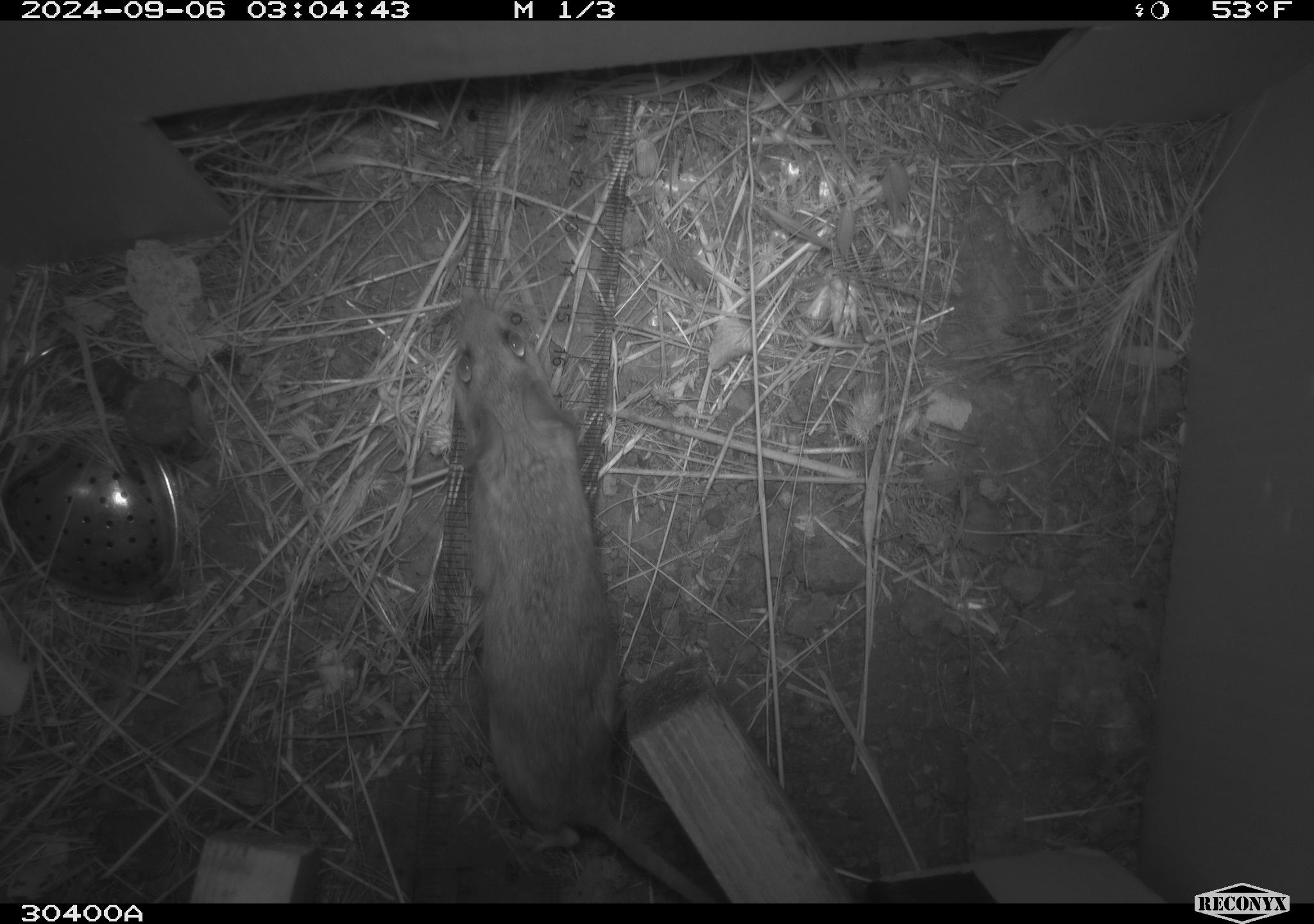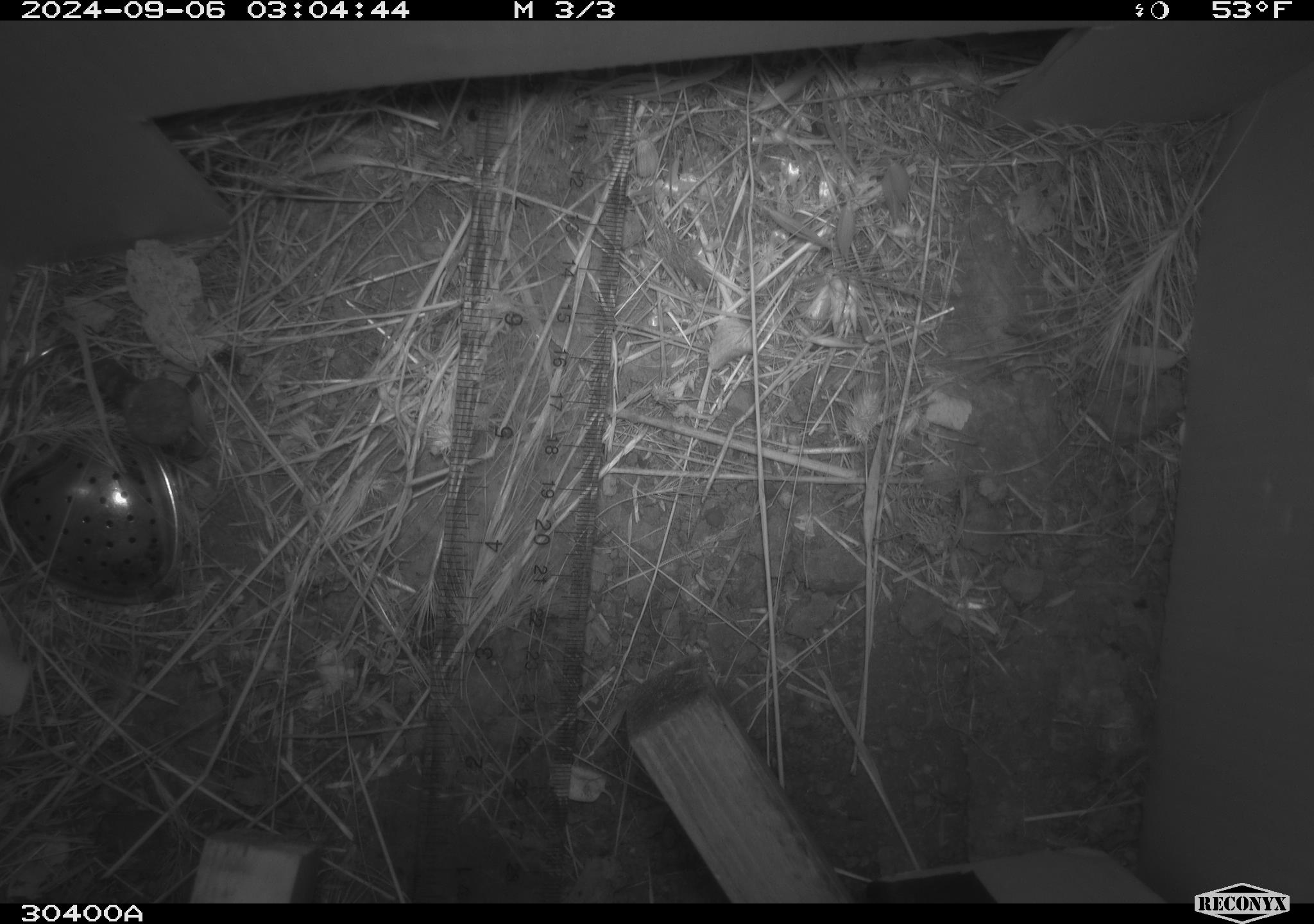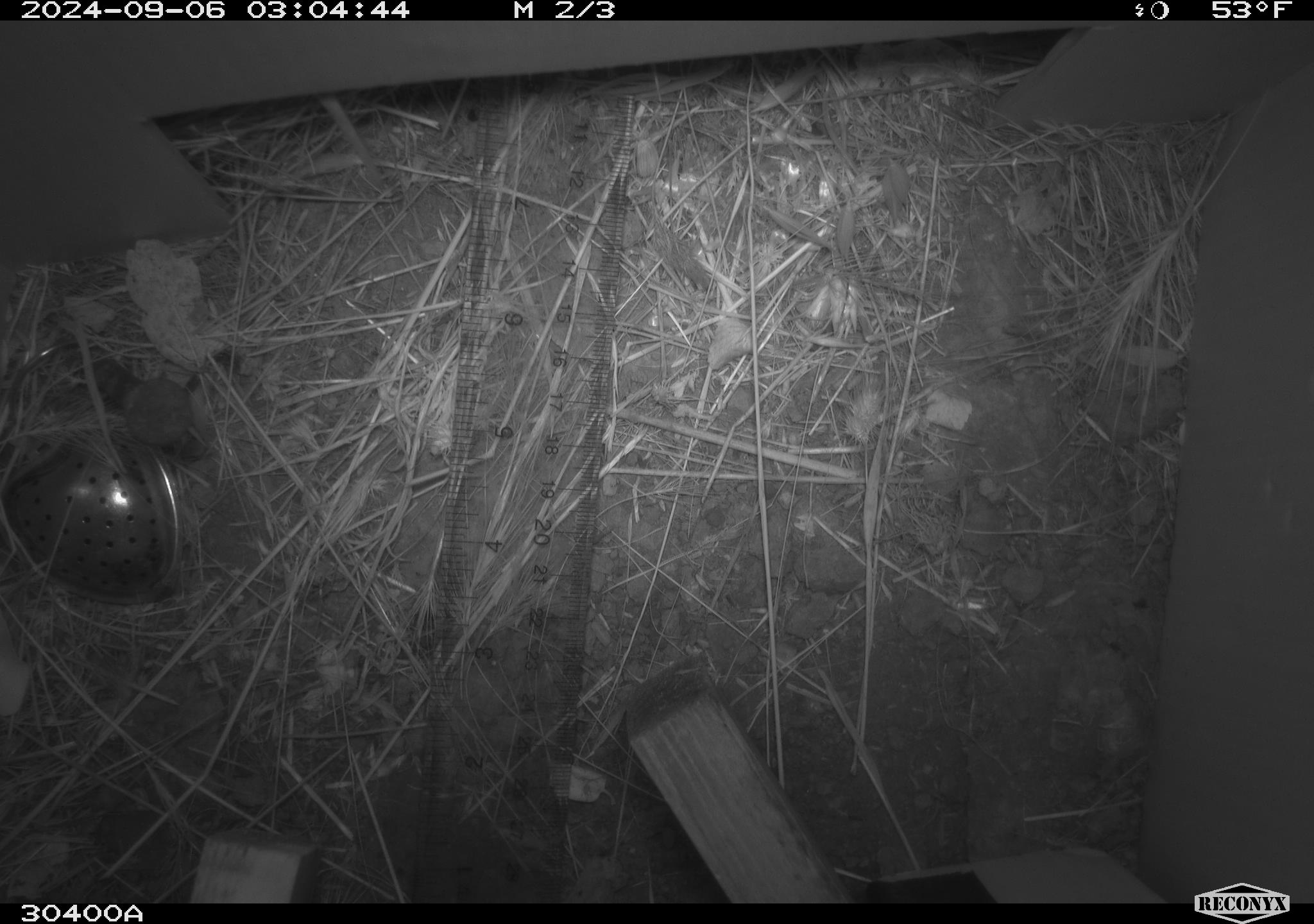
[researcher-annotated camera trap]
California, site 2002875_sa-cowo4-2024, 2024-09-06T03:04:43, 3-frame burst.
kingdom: Animalia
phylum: Chordata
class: Mammalia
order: Rodentia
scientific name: Rodentia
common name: rodent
Rodent (Rodentia).